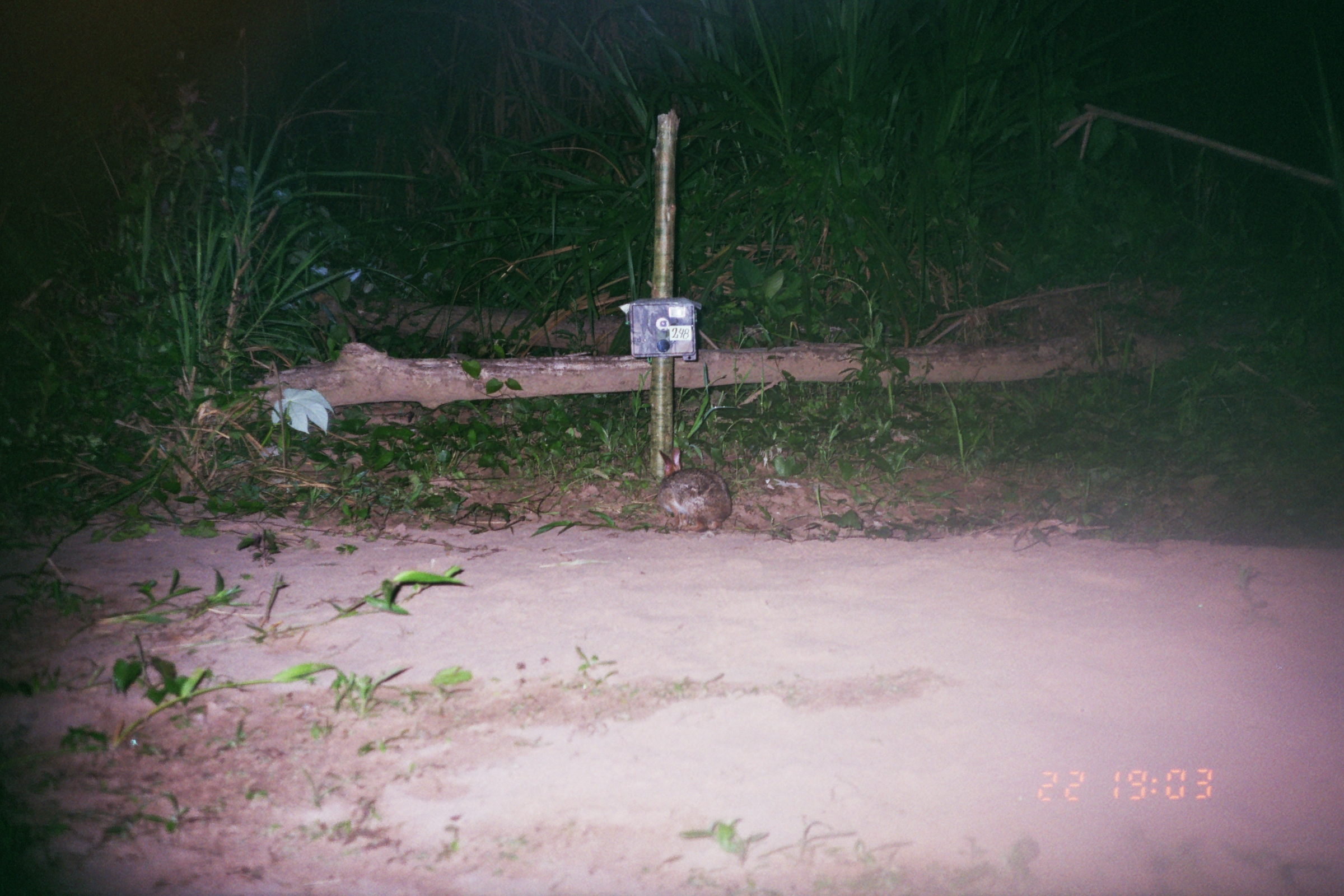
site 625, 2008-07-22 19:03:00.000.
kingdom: Animalia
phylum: Chordata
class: Mammalia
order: Lagomorpha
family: Leporidae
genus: Sylvilagus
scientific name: Sylvilagus brasiliensis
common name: tapeti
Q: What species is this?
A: Sylvilagus brasiliensis (tapeti).